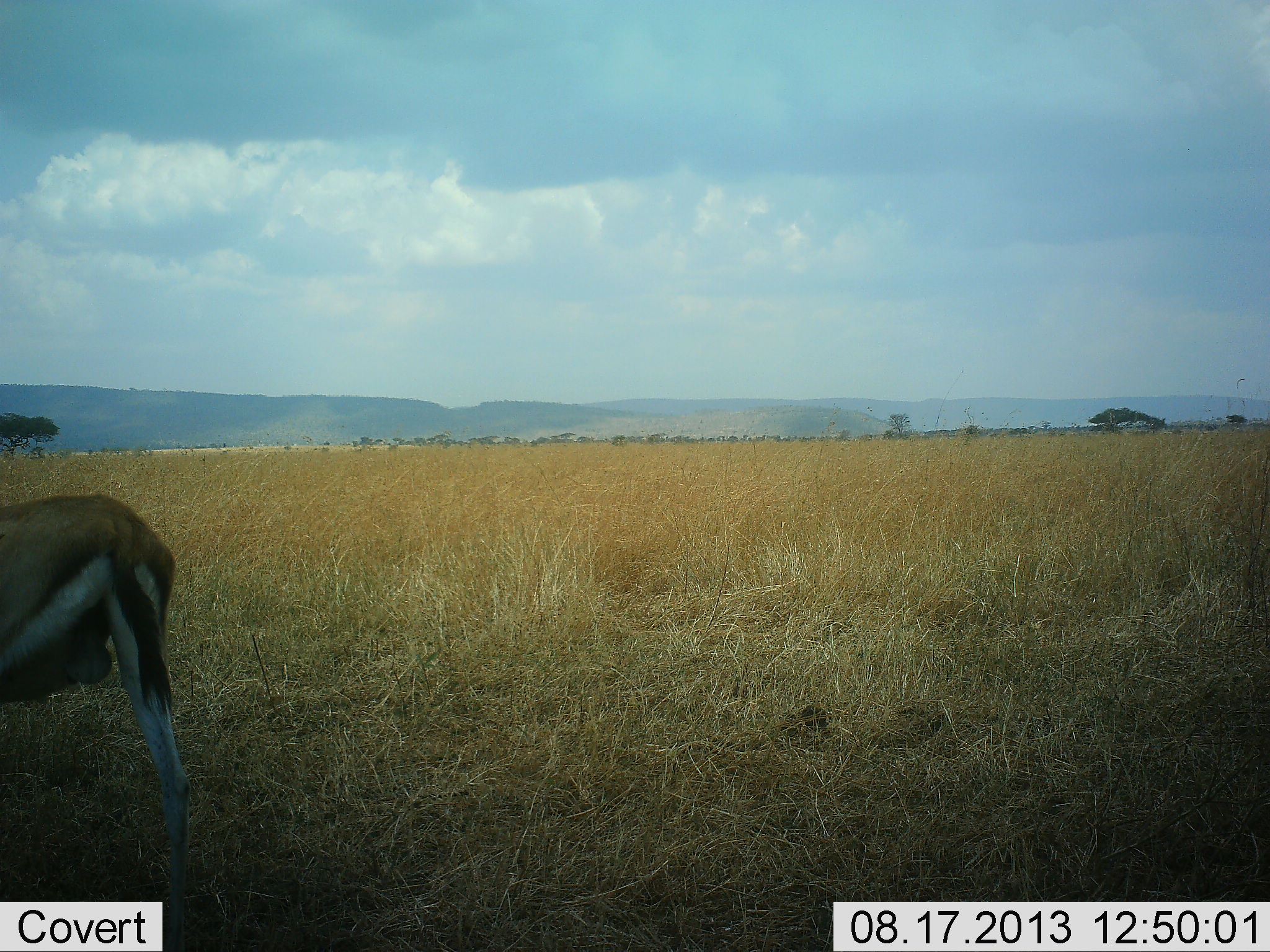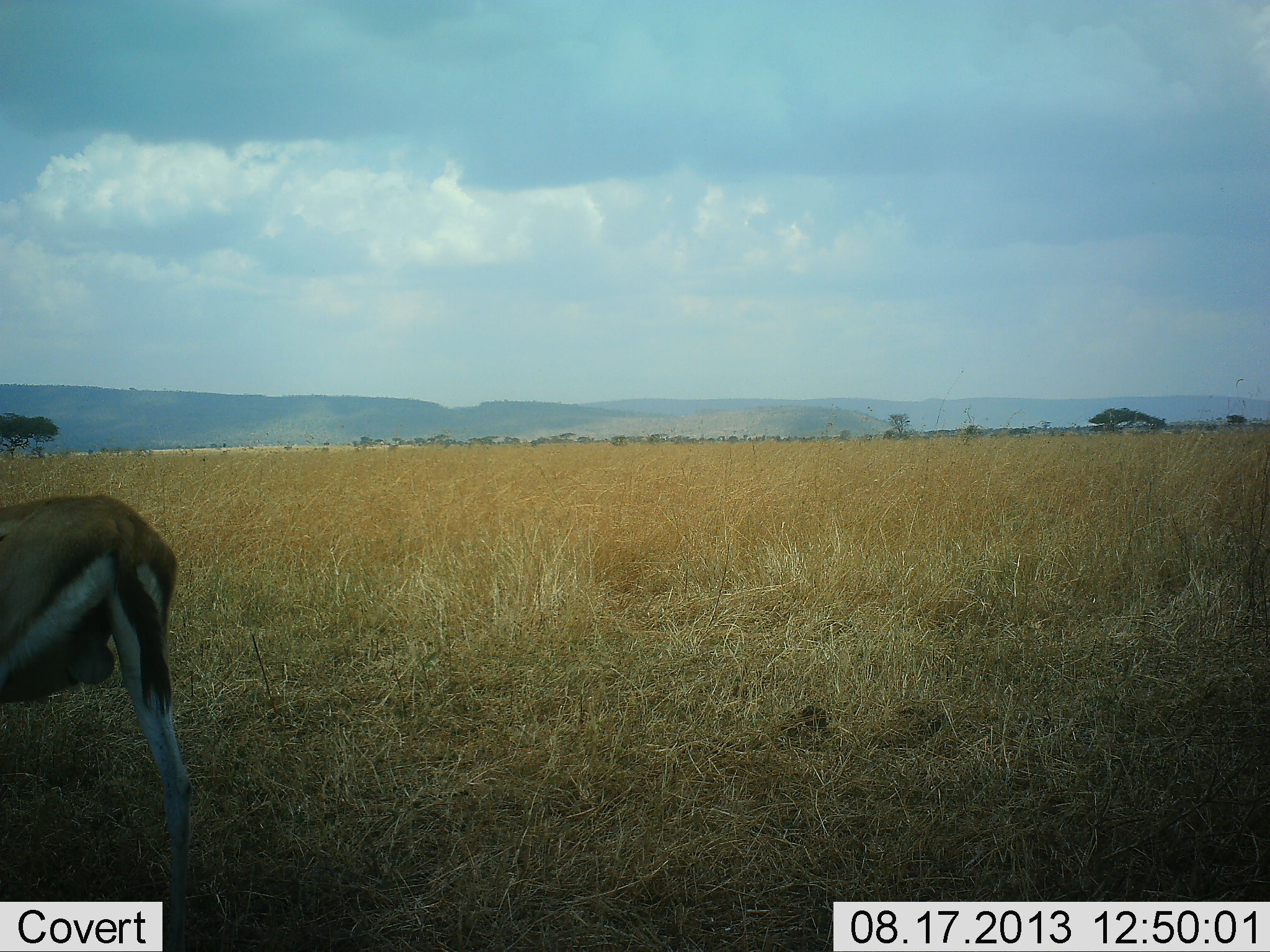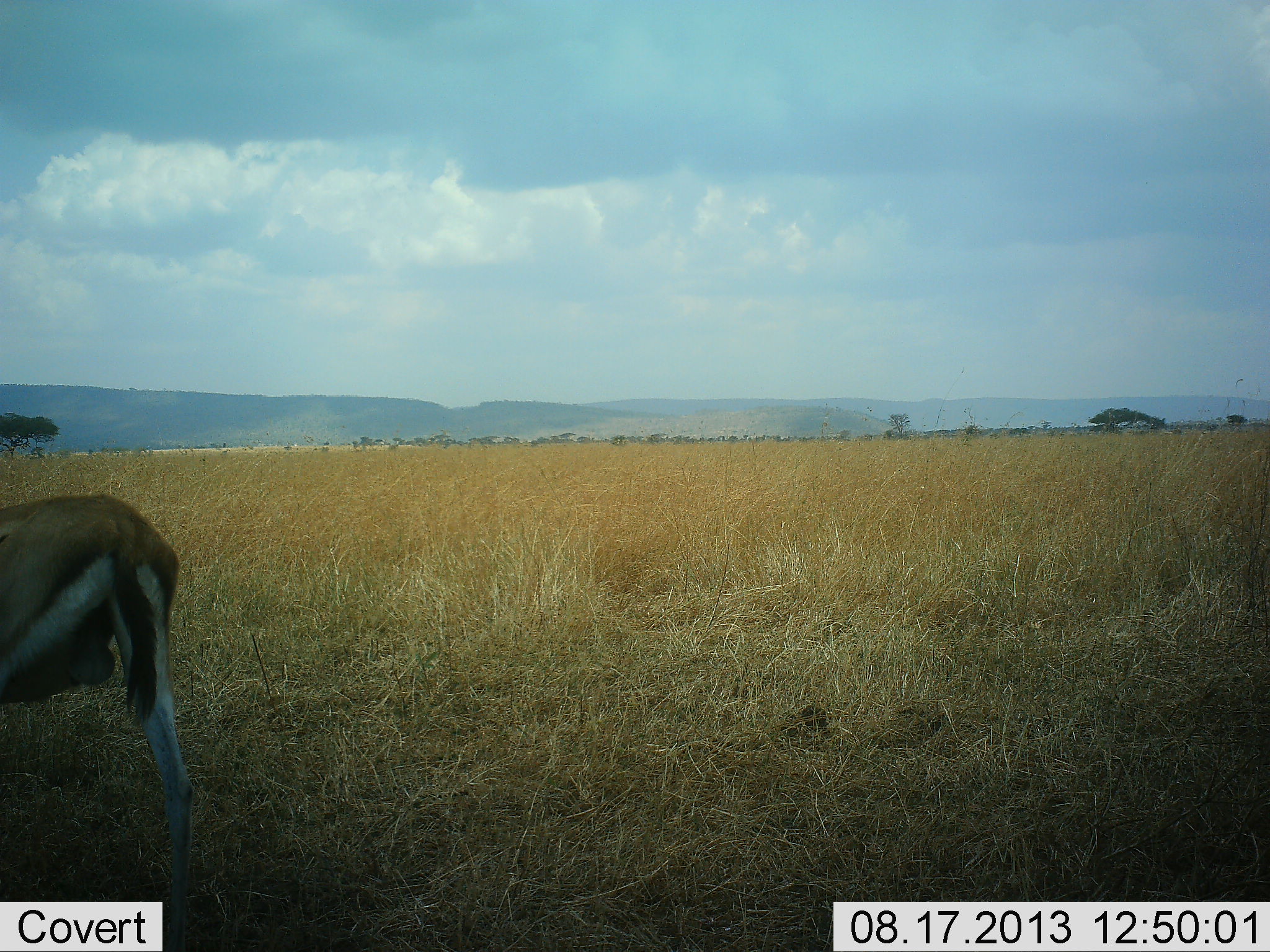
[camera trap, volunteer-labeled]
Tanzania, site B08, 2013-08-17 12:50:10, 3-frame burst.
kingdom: Animalia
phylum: Chordata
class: Mammalia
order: Artiodactyla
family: Bovidae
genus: Eudorcas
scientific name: Eudorcas thomsonii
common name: thomson's gazelle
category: gazellethomsons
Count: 1.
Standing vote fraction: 96%.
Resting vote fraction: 0%.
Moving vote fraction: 0%.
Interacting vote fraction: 0%.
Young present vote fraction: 0%.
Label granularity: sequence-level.